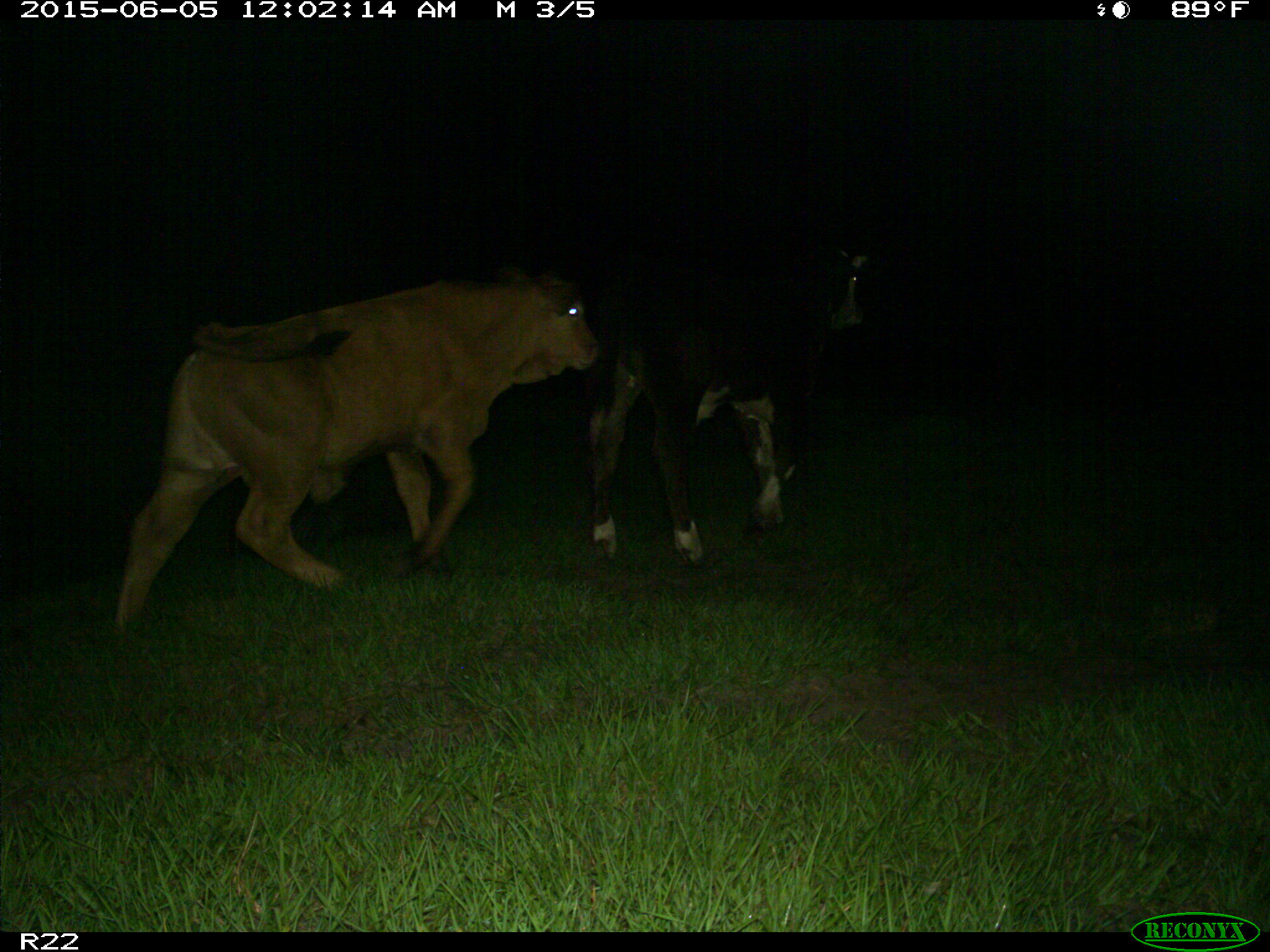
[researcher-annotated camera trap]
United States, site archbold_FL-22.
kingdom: Animalia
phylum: Chordata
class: Mammalia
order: Artiodactyla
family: Bovidae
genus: Bos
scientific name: Bos taurus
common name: domestic cow